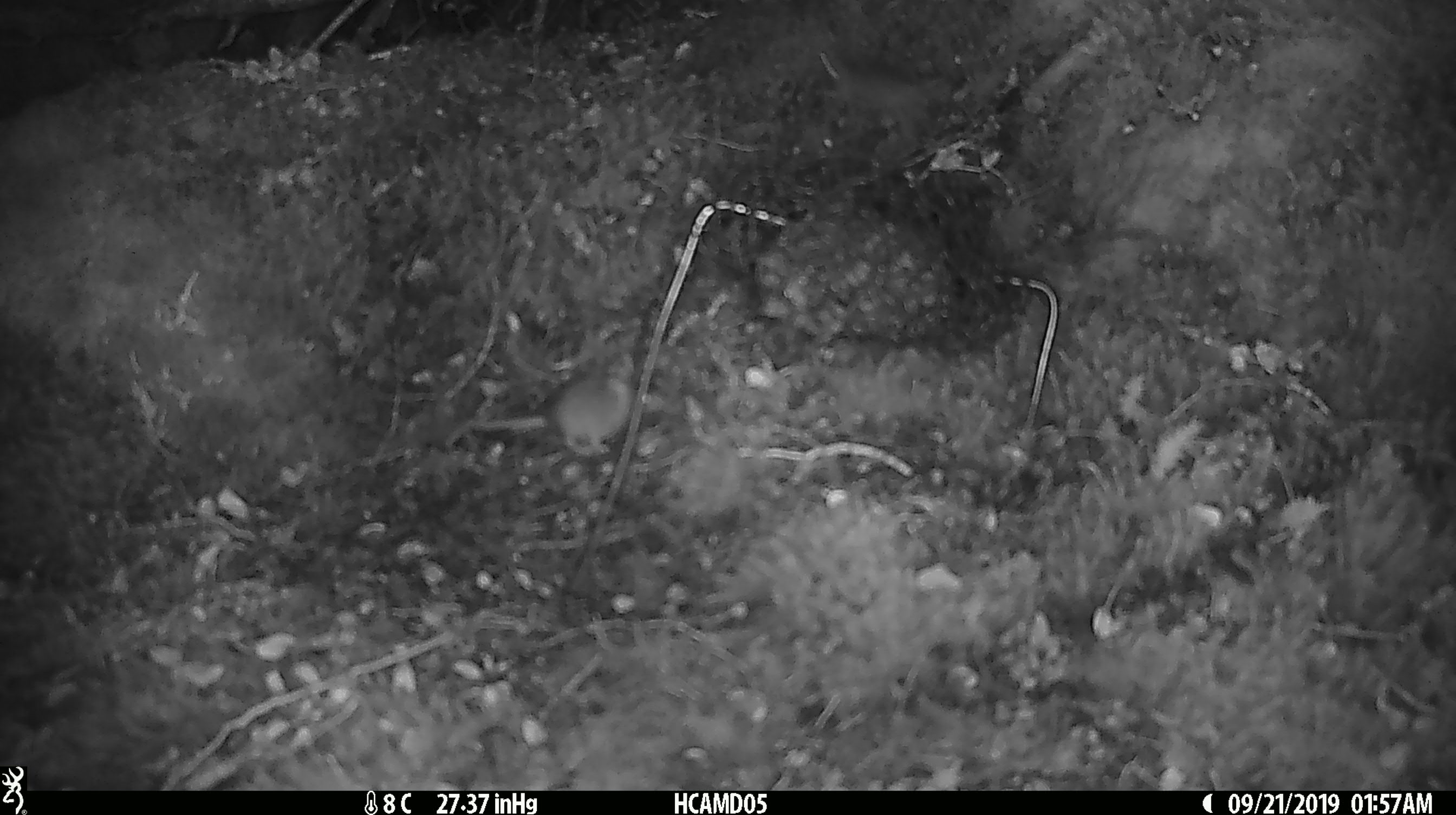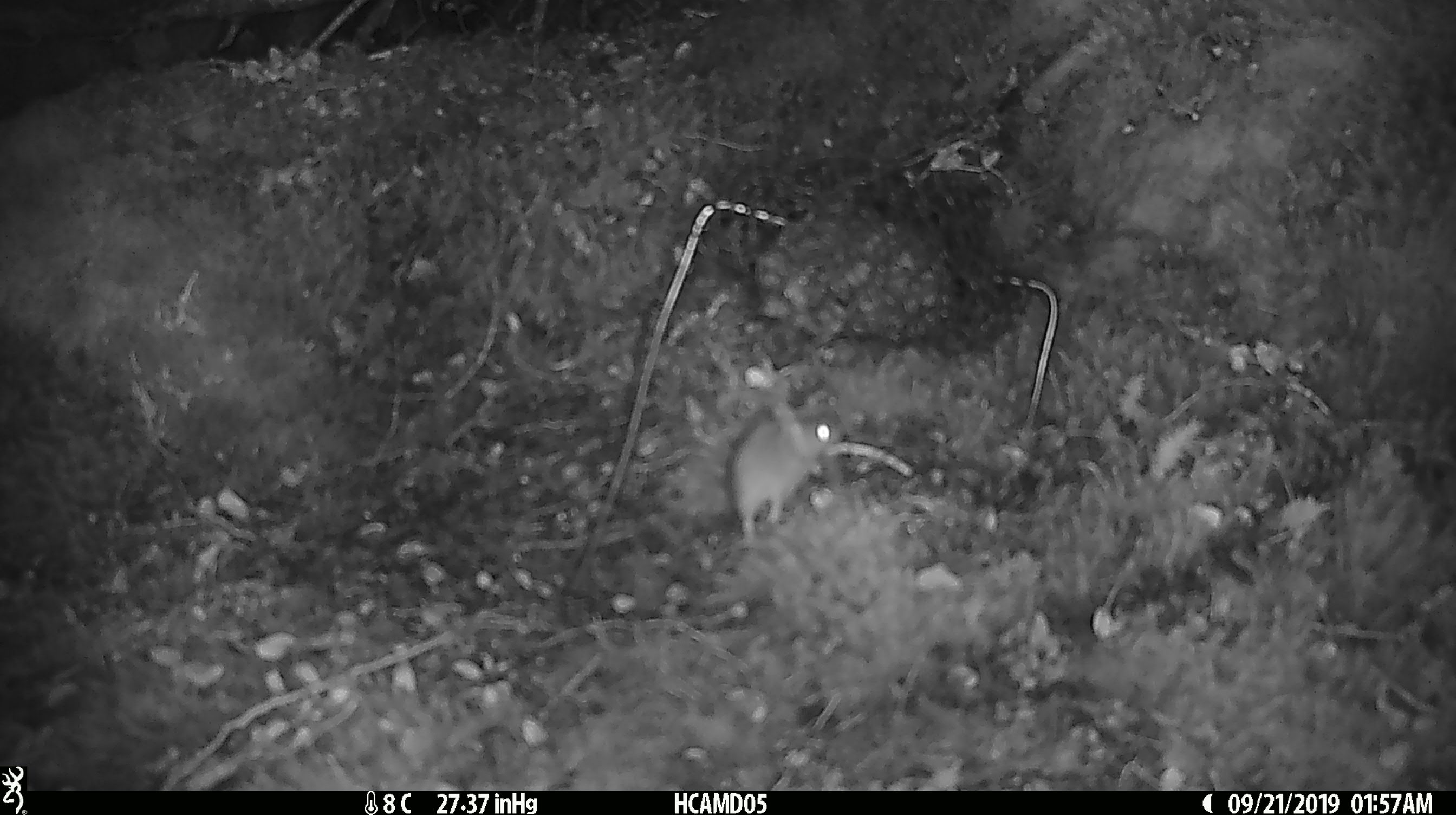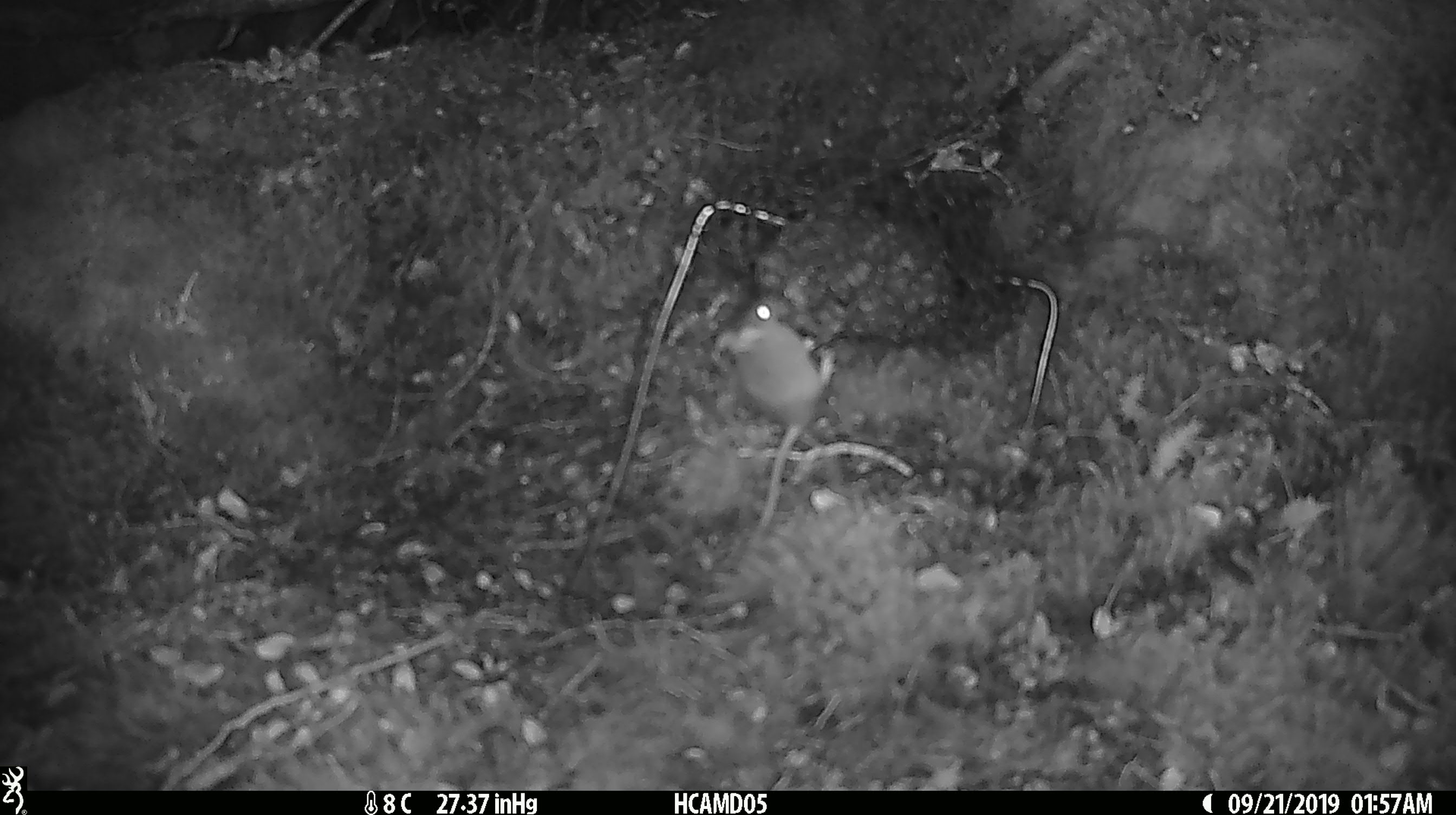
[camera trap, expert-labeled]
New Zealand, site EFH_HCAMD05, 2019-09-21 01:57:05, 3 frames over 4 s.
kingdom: Animalia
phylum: Chordata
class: Mammalia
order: Rodentia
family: Muridae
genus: Mus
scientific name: Mus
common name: mouse